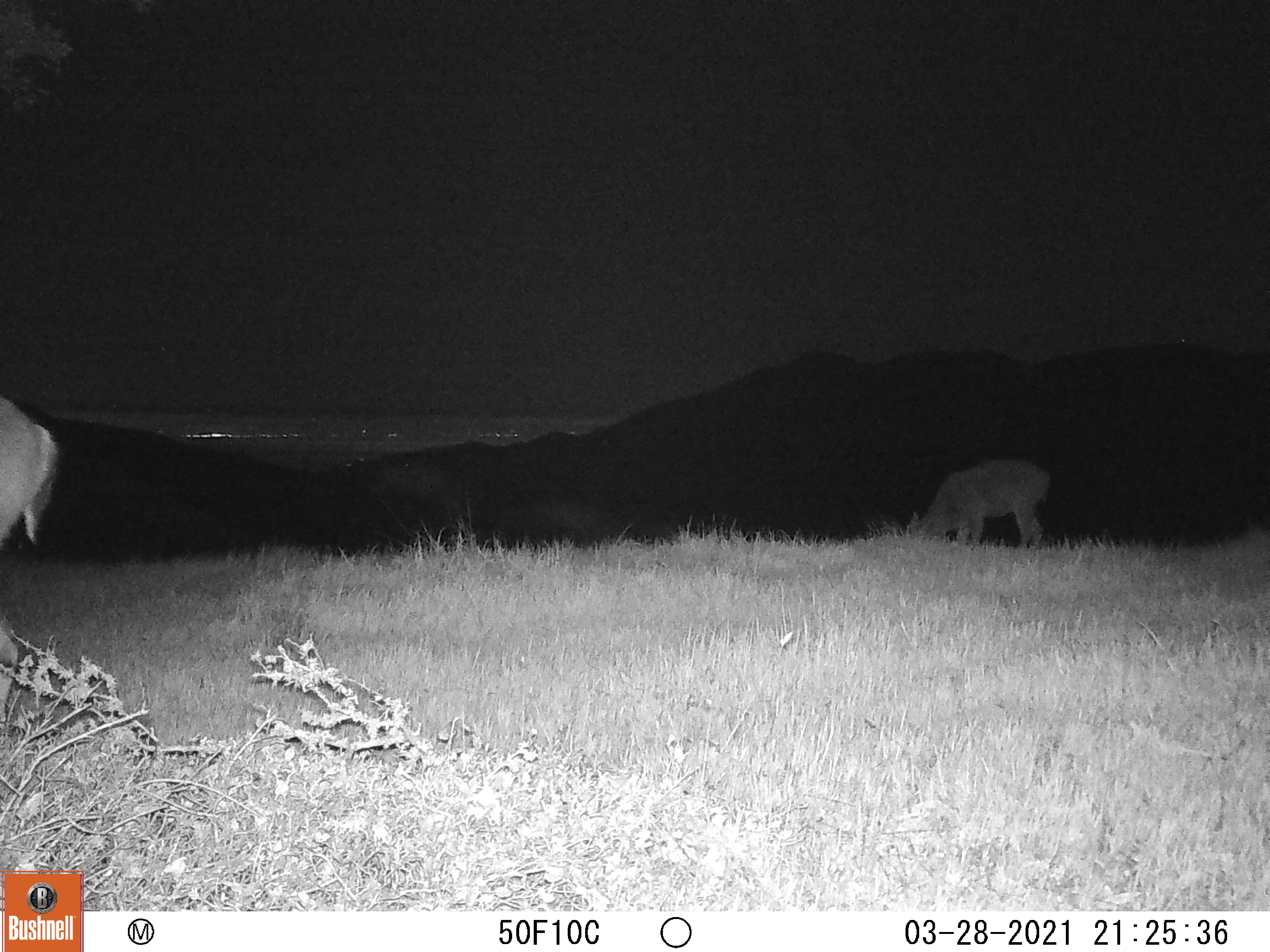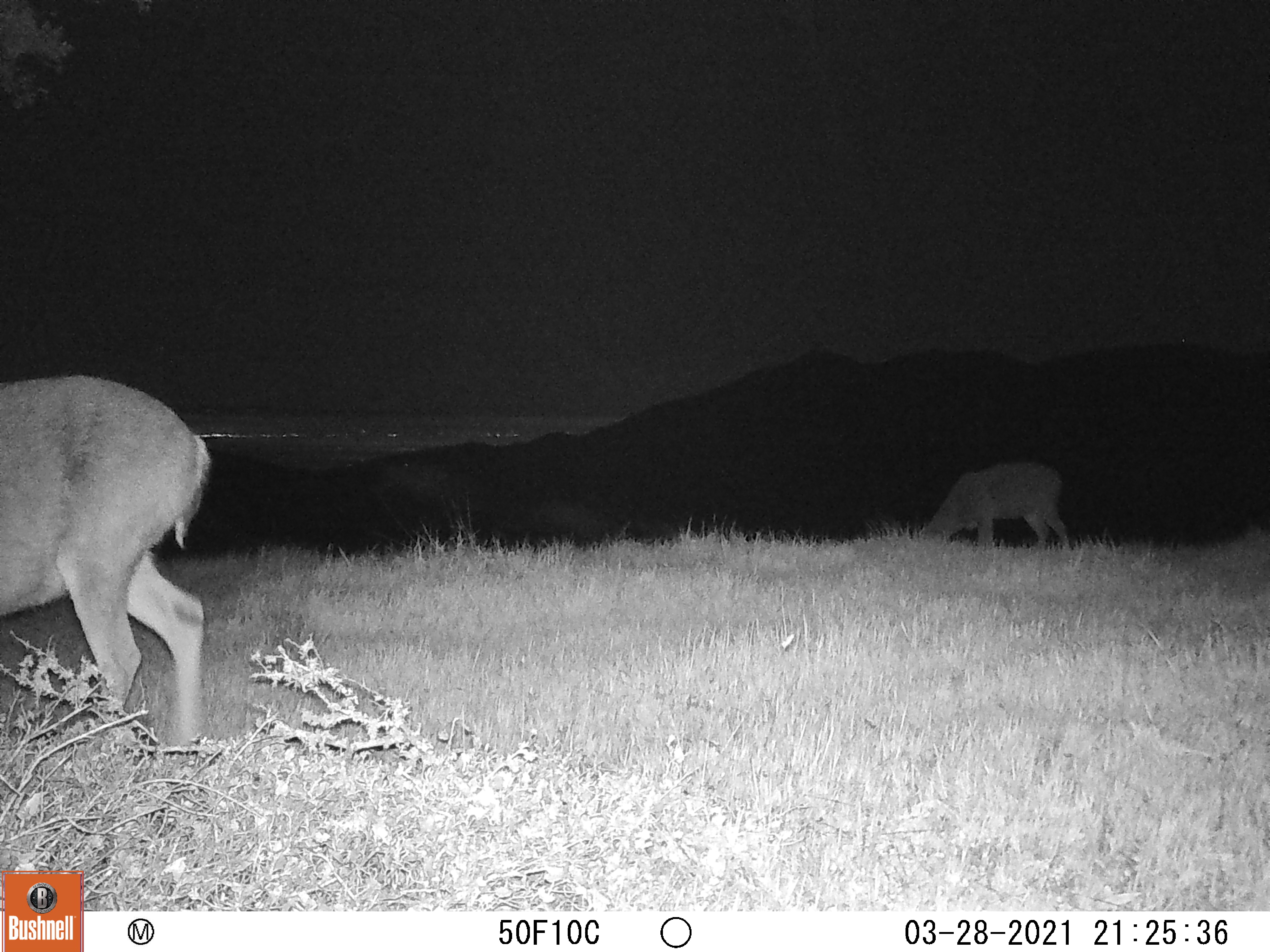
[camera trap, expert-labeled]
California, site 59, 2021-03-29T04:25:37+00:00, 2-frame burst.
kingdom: Animalia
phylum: Chordata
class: Mammalia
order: Artiodactyla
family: Cervidae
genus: Odocoileus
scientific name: Odocoileus hemionus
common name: mule deer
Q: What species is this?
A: Mule deer (Odocoileus hemionus).